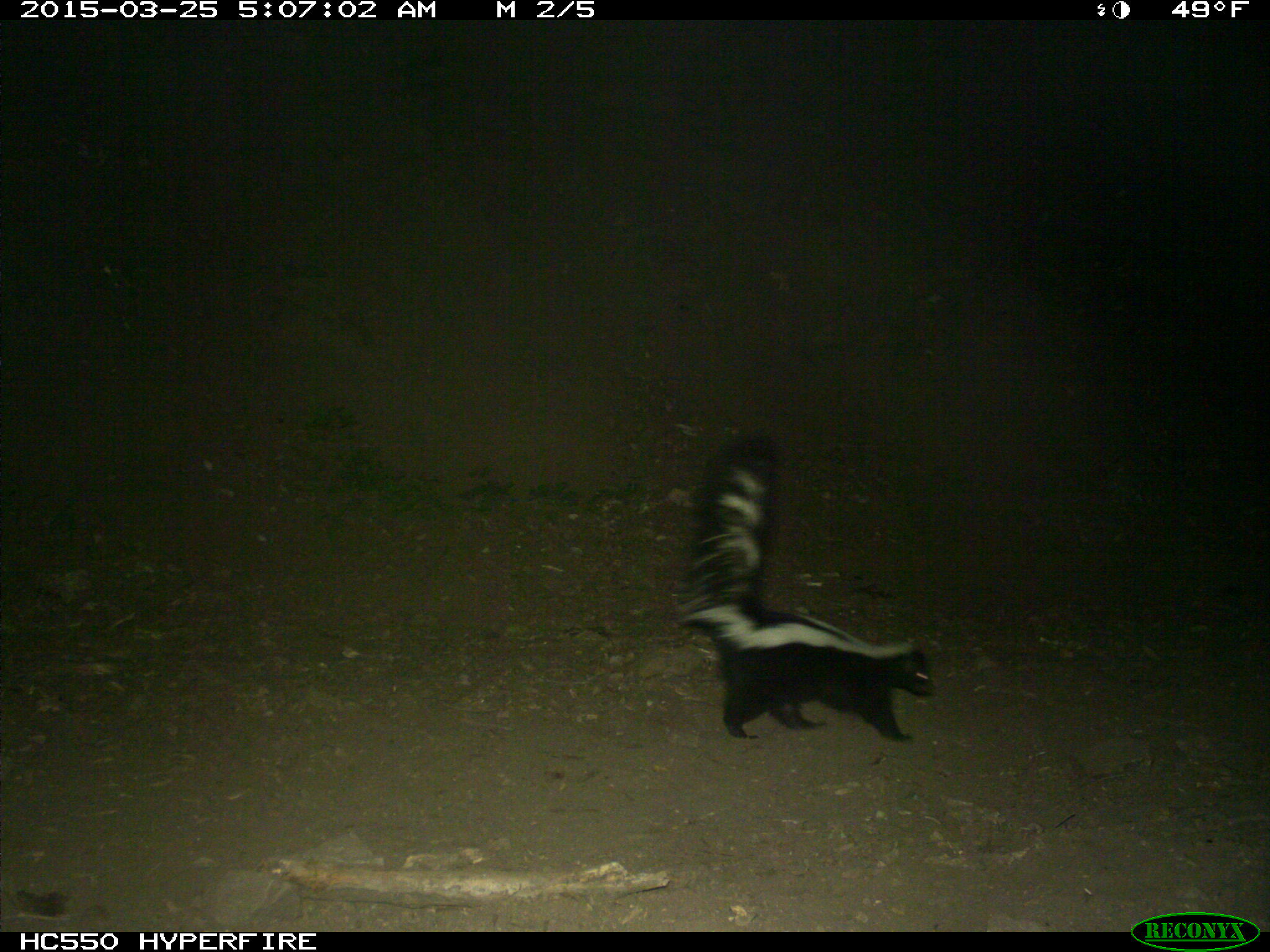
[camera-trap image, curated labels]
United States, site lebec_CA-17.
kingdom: Animalia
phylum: Chordata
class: Mammalia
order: Carnivora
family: Mephitidae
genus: Mephitis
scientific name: Mephitis mephitis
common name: striped skunk